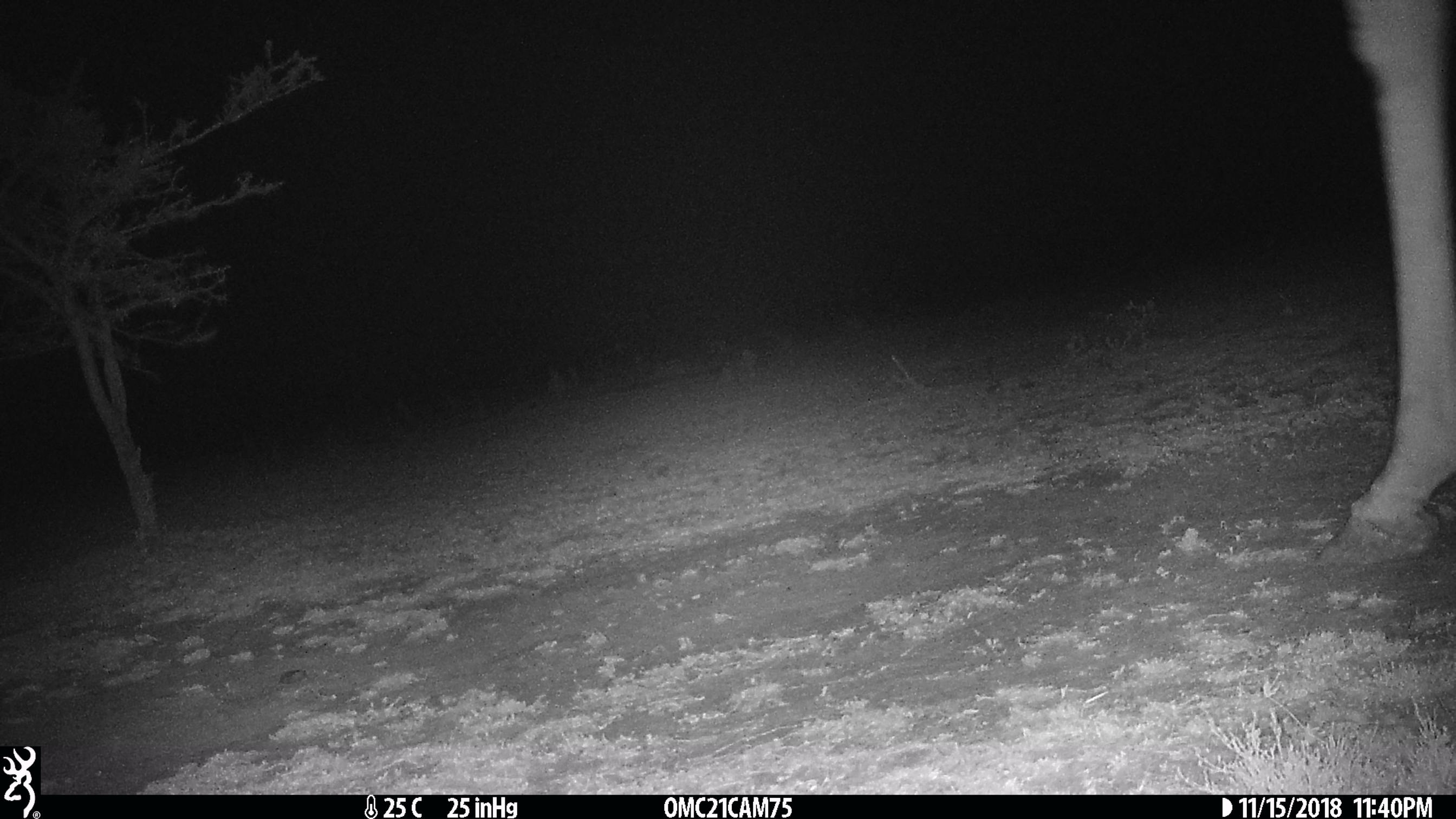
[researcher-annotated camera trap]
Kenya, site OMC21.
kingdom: Animalia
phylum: Chordata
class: Mammalia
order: Artiodactyla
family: Giraffidae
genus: Giraffa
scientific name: Giraffa camelopardalis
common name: northern giraffe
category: giraffe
Giraffe (northern giraffe) (Giraffa camelopardalis).